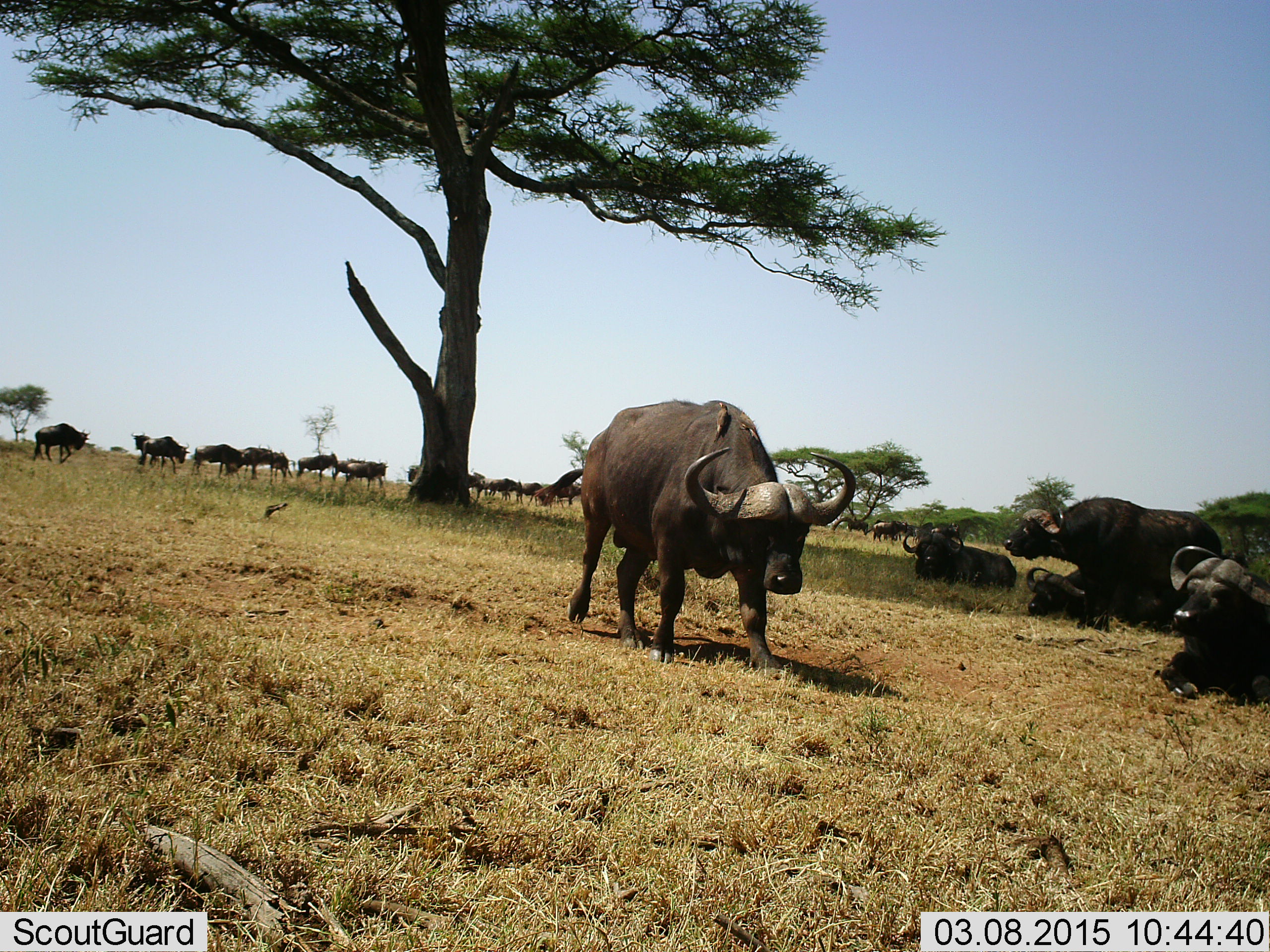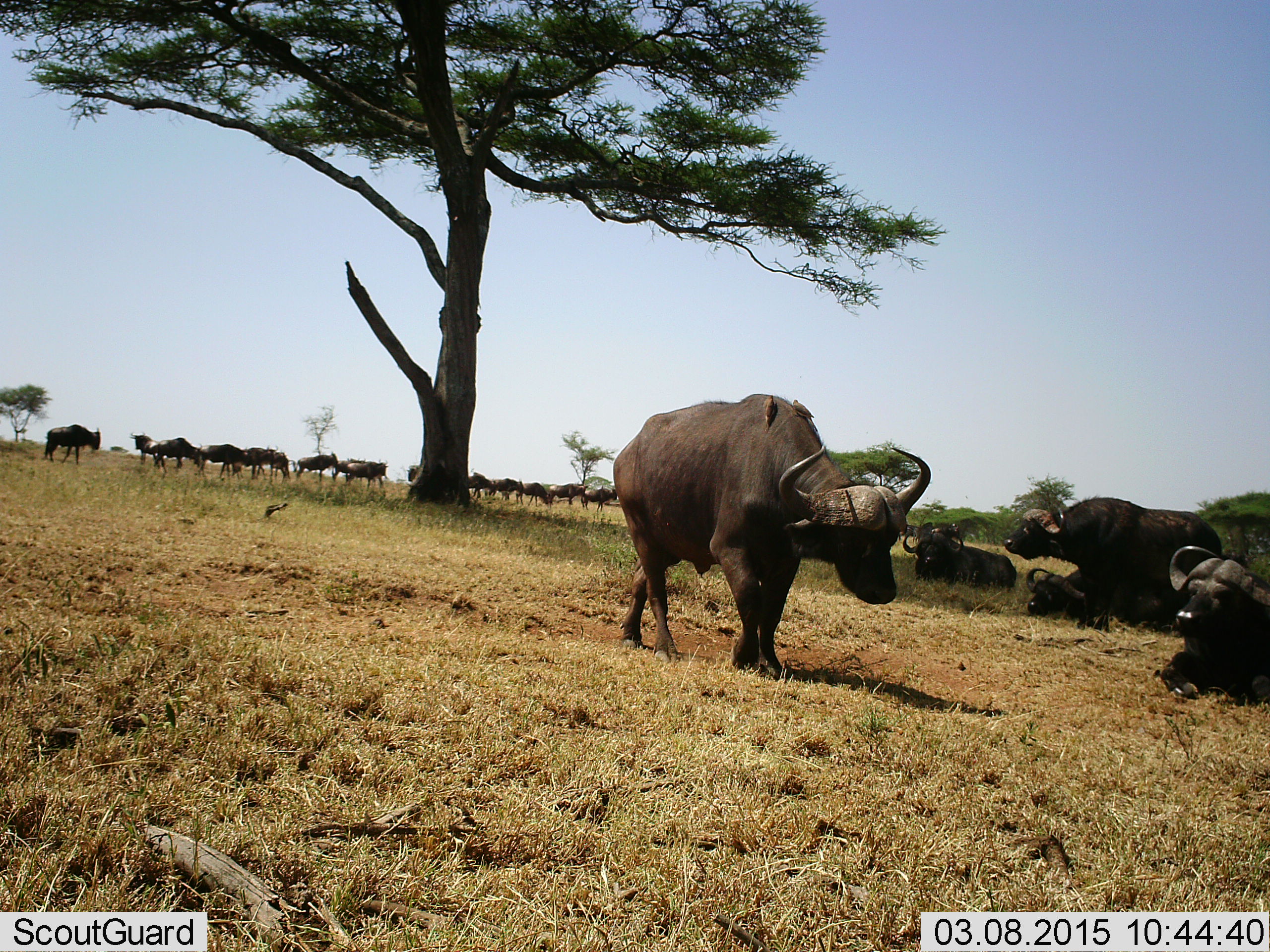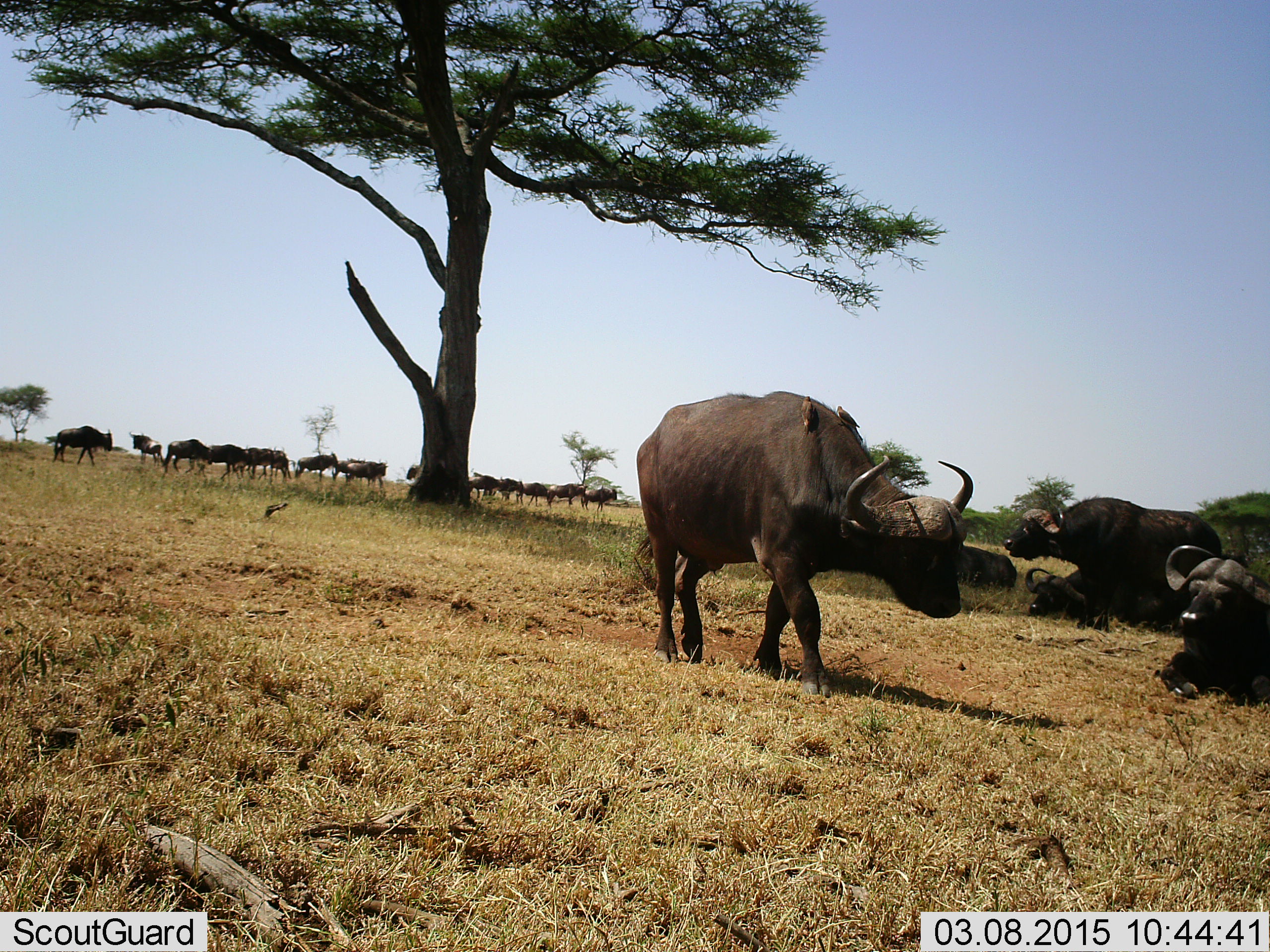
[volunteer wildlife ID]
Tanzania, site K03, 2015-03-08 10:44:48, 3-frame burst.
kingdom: Animalia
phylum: Chordata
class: Mammalia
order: Artiodactyla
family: Bovidae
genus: Syncerus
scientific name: Syncerus caffer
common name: cape buffalo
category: buffalo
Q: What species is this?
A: Buffalo (cape buffalo) (Syncerus caffer).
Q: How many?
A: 11-50.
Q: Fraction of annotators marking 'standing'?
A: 71%.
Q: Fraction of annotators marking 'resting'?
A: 100%.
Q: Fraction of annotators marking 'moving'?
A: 79%.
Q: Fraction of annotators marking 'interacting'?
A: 14%.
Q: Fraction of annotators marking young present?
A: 7%.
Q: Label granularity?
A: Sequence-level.